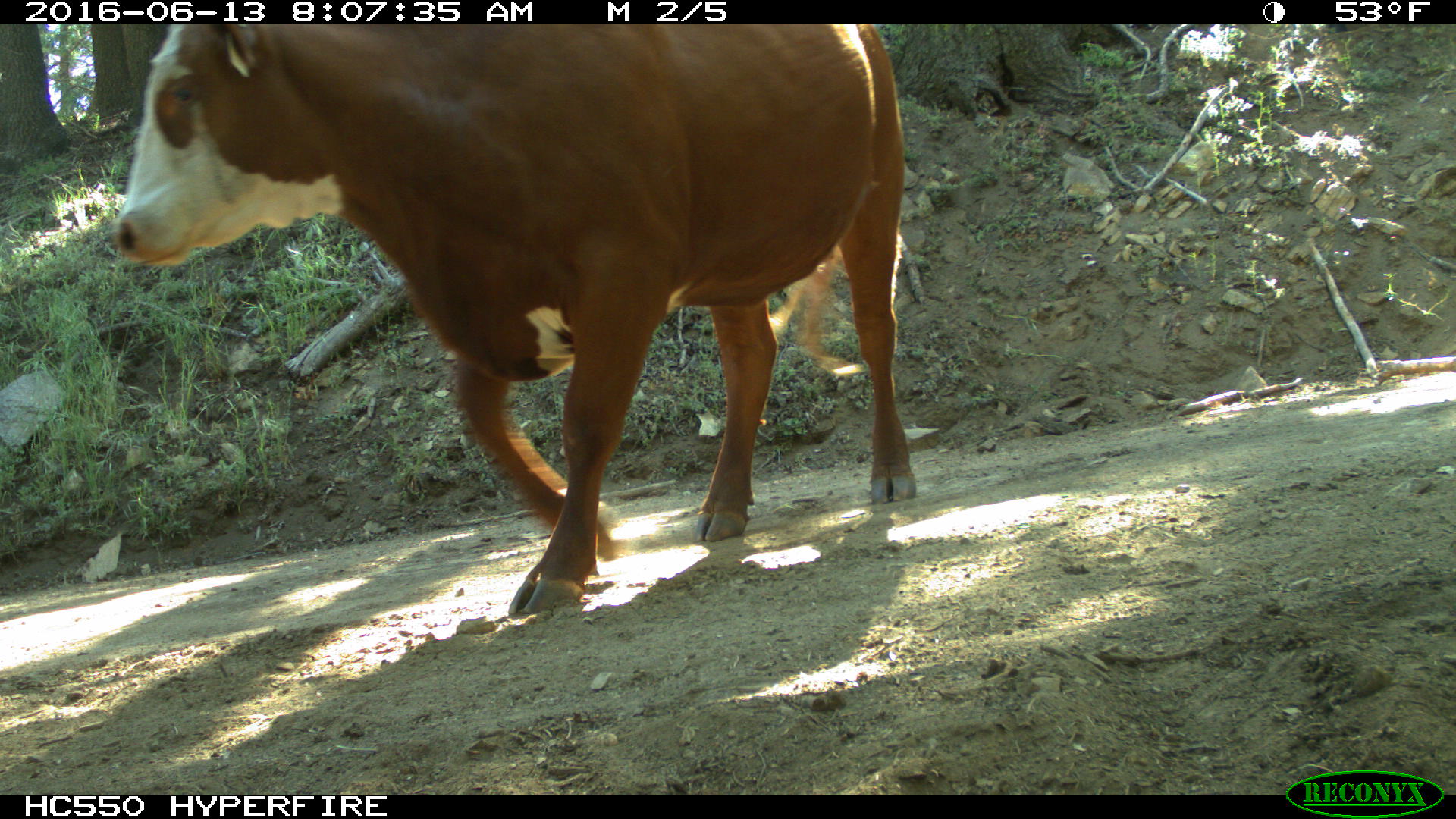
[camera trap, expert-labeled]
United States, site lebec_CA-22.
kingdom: Animalia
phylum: Chordata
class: Mammalia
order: Artiodactyla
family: Bovidae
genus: Bos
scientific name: Bos taurus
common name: domestic cow